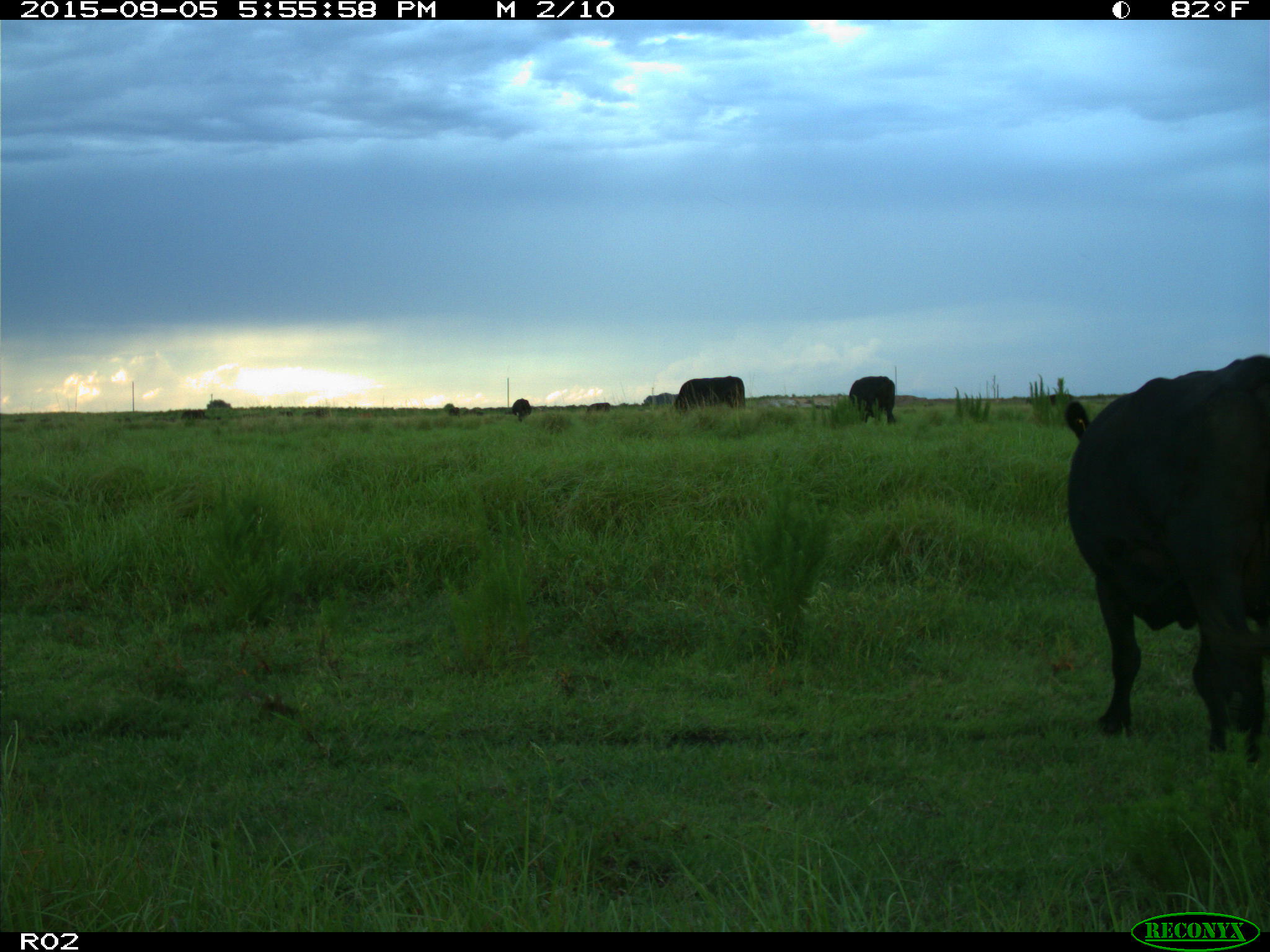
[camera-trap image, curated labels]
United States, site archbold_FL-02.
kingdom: Animalia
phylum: Chordata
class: Mammalia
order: Artiodactyla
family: Bovidae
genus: Bos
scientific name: Bos taurus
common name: domestic cow